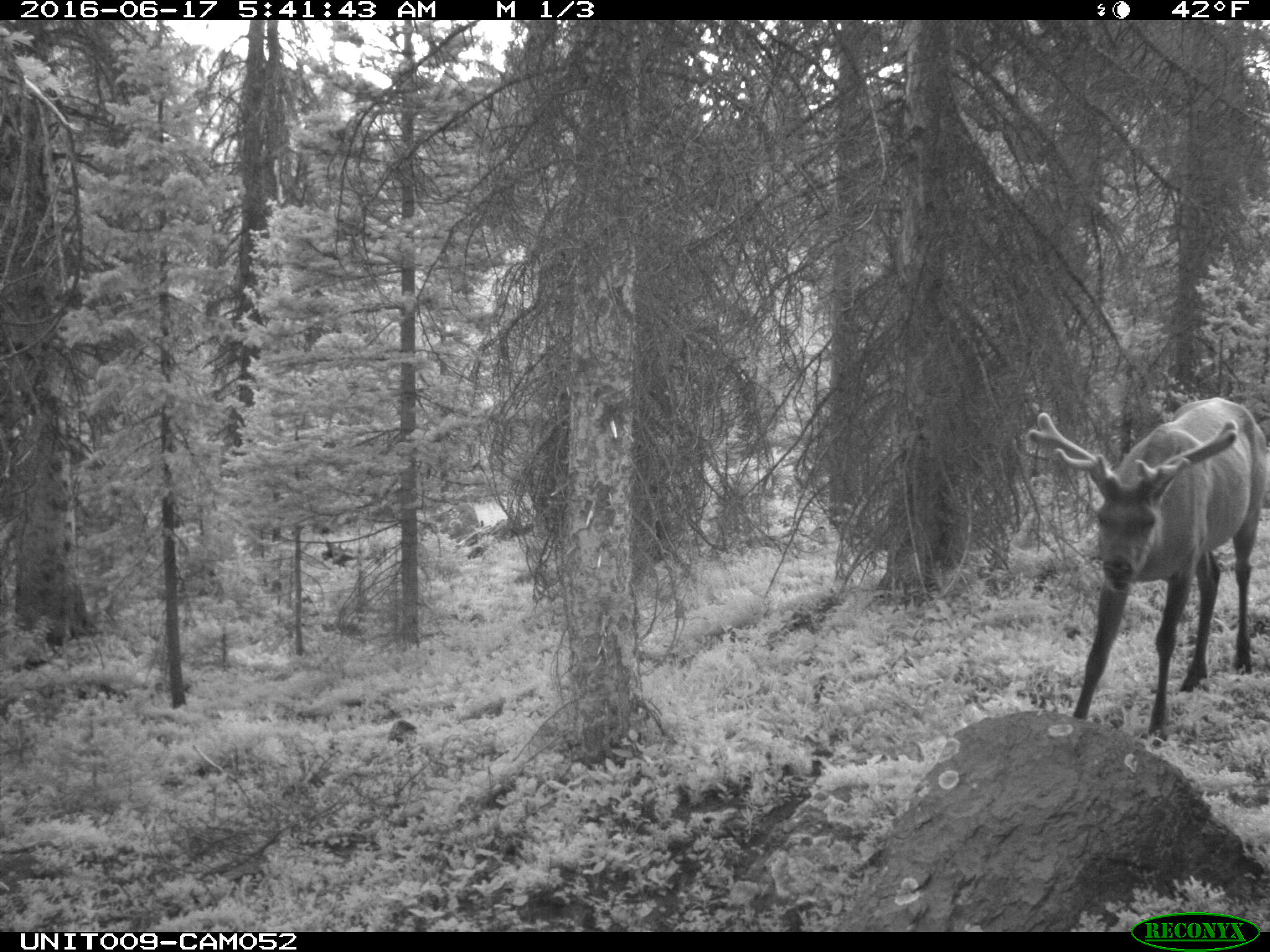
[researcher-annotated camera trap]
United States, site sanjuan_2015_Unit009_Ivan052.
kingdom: Animalia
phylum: Chordata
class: Mammalia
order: Artiodactyla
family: Cervidae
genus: Cervus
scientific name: Cervus elaphus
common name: red deer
Cervus elaphus (red deer).